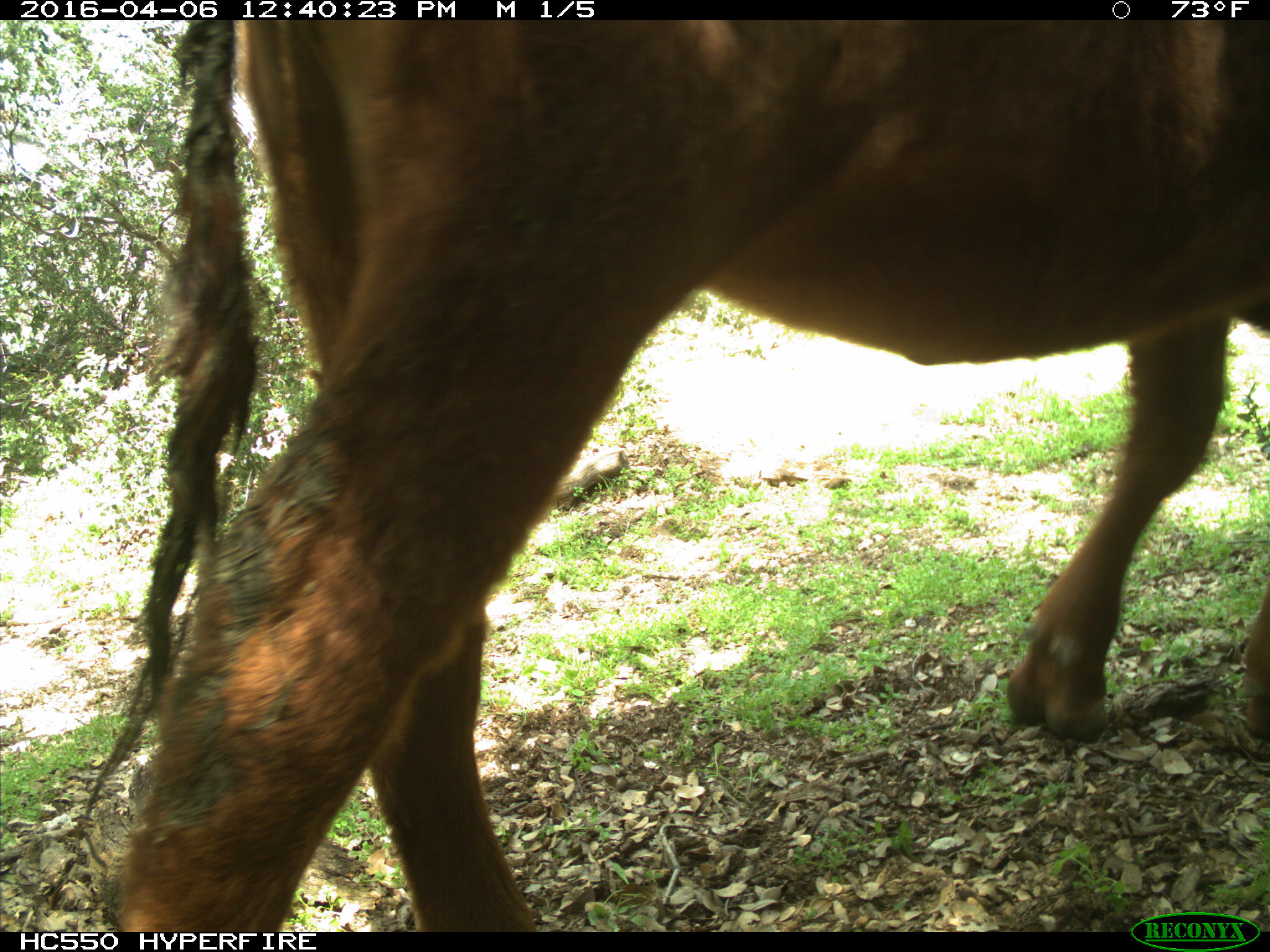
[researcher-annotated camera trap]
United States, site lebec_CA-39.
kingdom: Animalia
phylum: Chordata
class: Mammalia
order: Artiodactyla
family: Bovidae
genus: Bos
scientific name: Bos taurus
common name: domestic cow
Bos taurus (domestic cow).